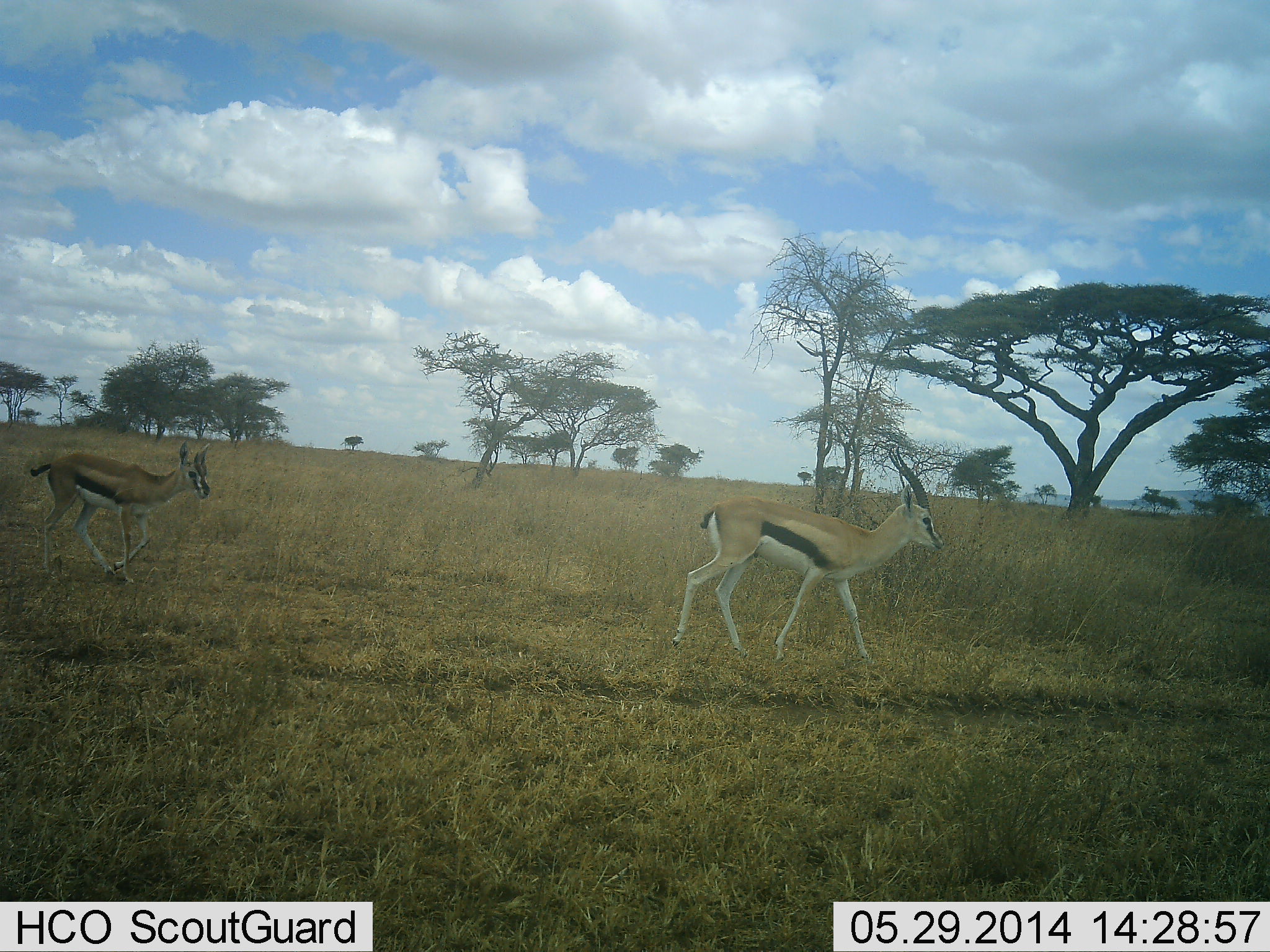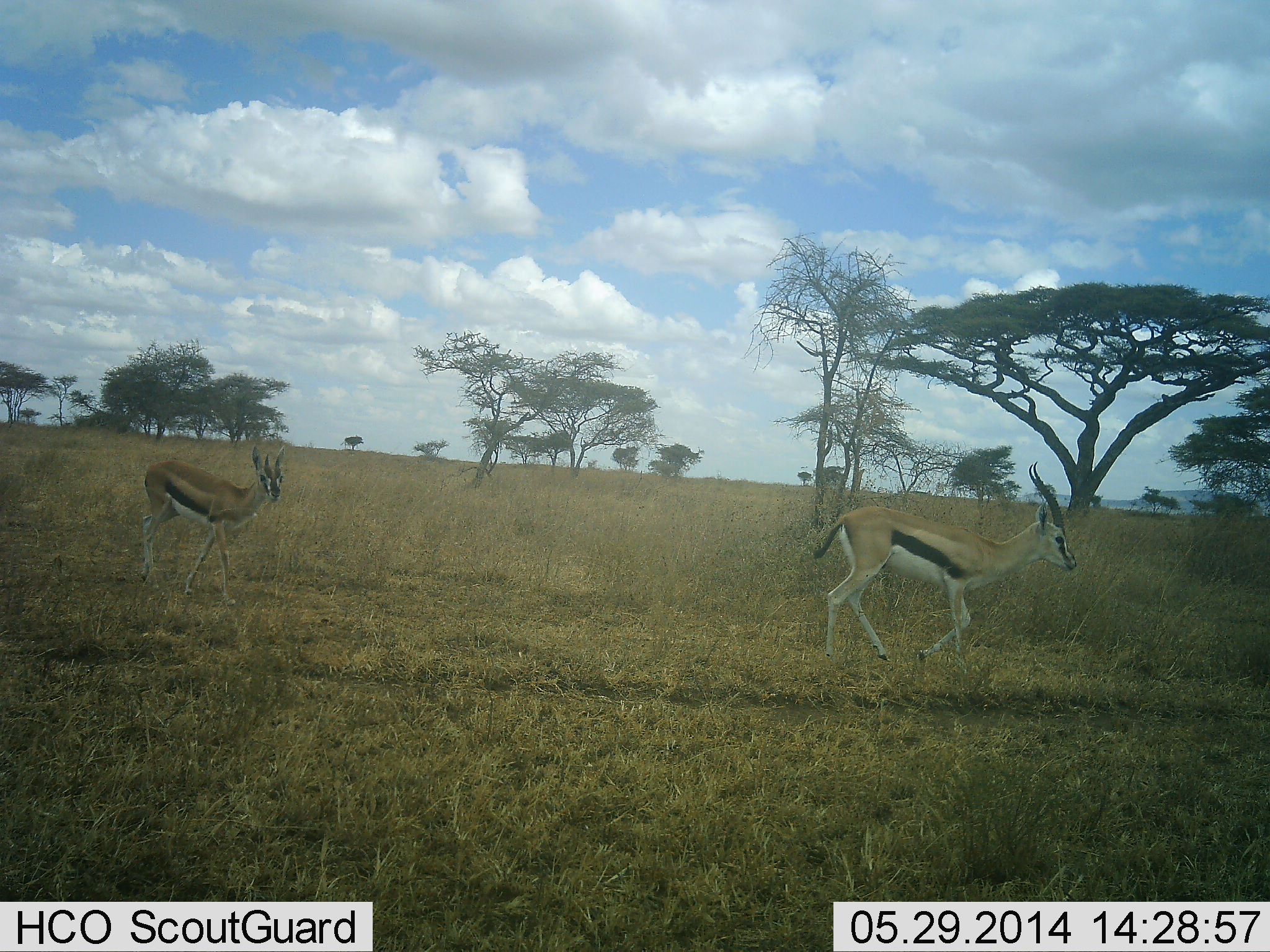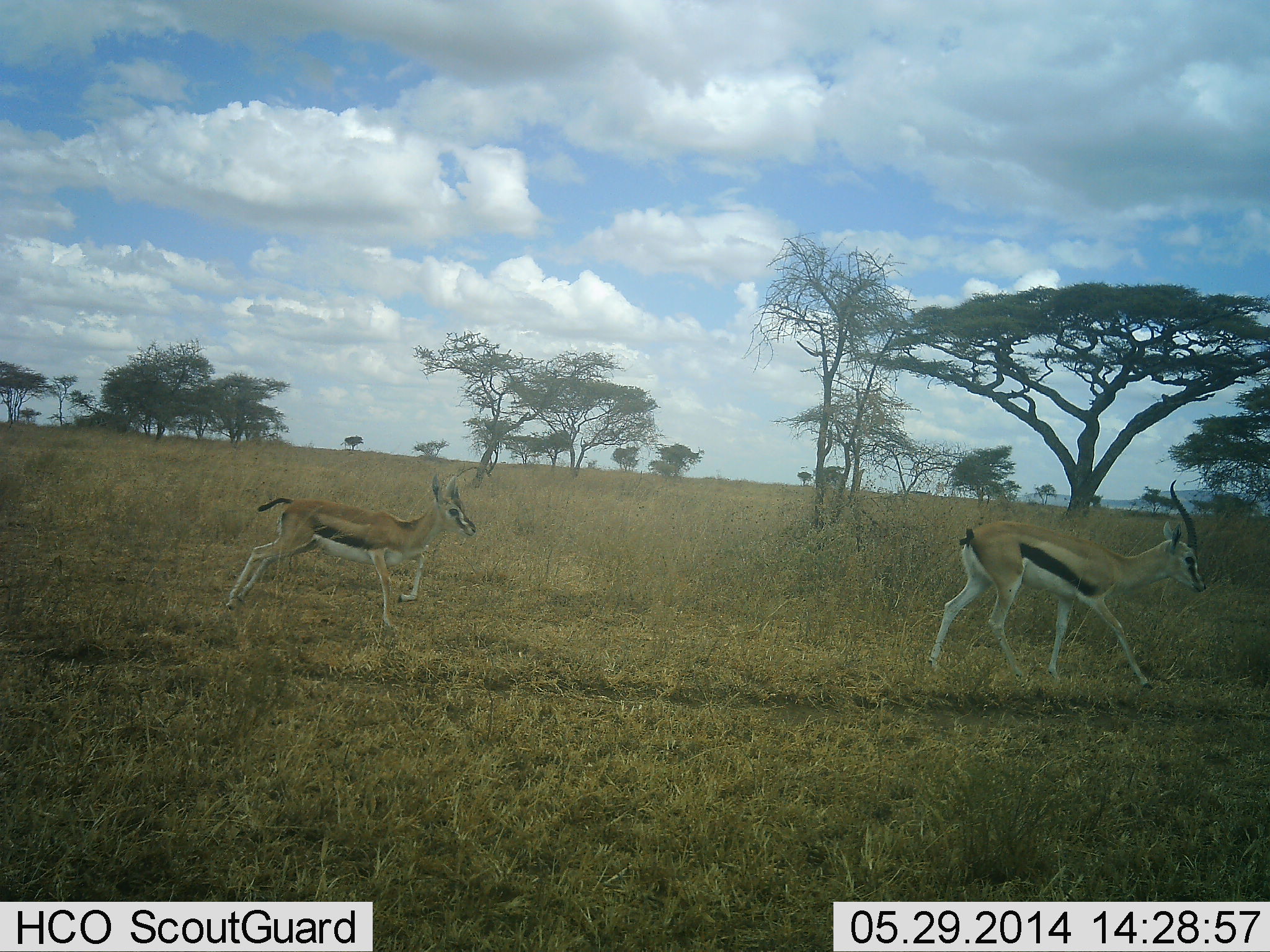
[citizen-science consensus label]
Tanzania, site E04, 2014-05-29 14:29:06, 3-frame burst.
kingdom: Animalia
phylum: Chordata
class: Mammalia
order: Artiodactyla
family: Bovidae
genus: Eudorcas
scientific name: Eudorcas thomsonii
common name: thomson's gazelle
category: gazellethomsons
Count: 2.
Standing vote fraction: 0%.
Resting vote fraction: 0%.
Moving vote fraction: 100%.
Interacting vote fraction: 0%.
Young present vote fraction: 10%.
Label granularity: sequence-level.